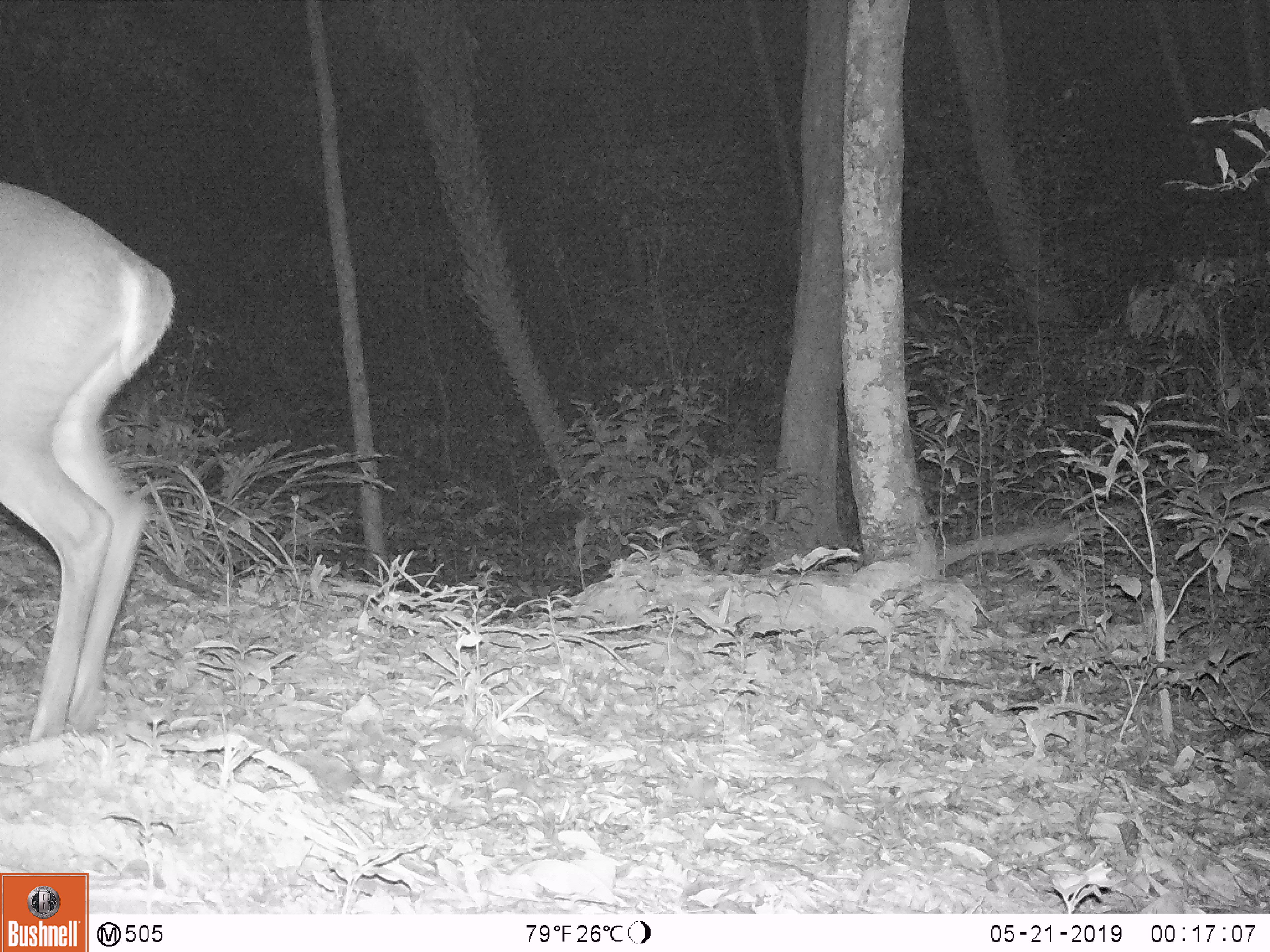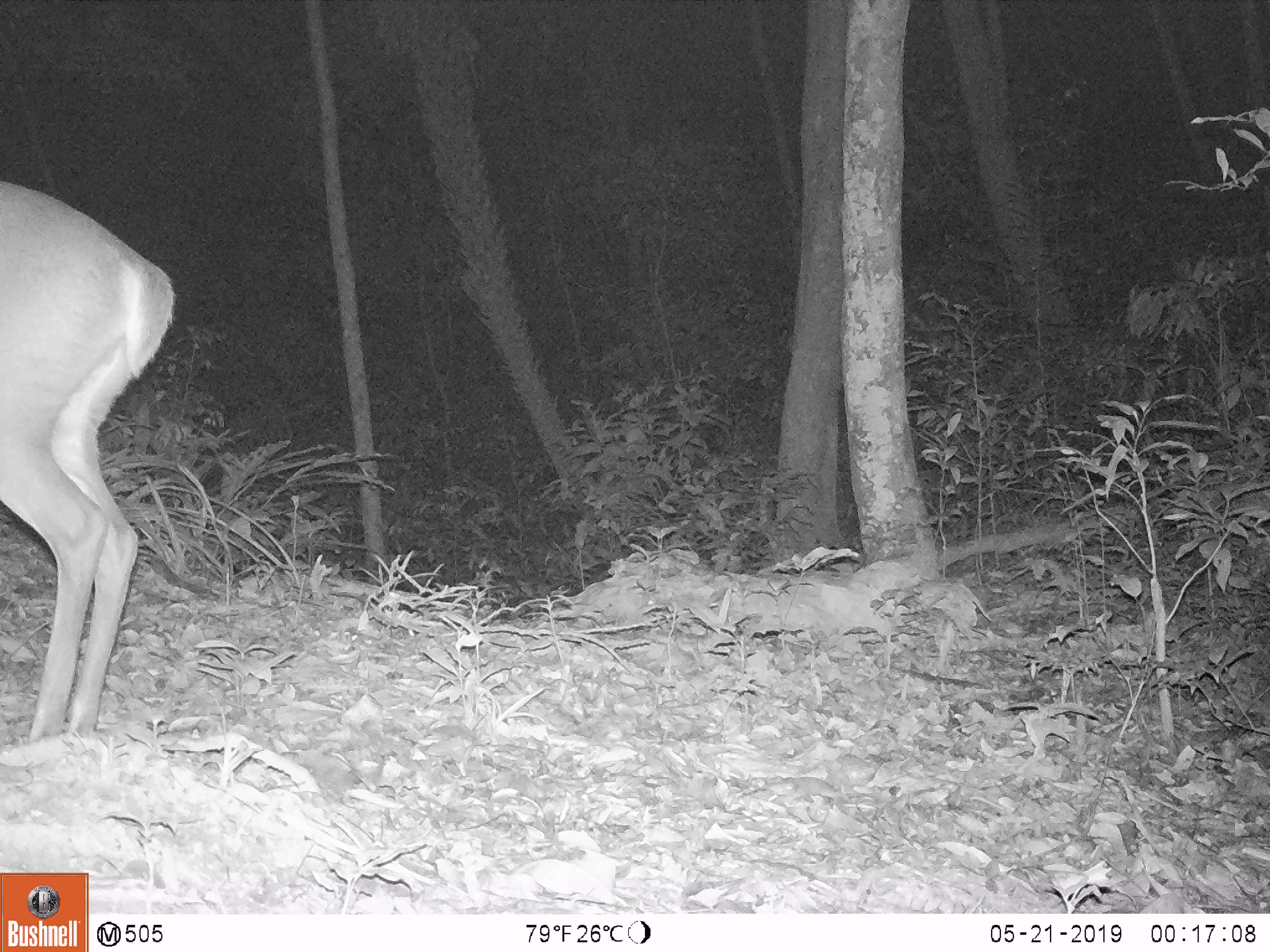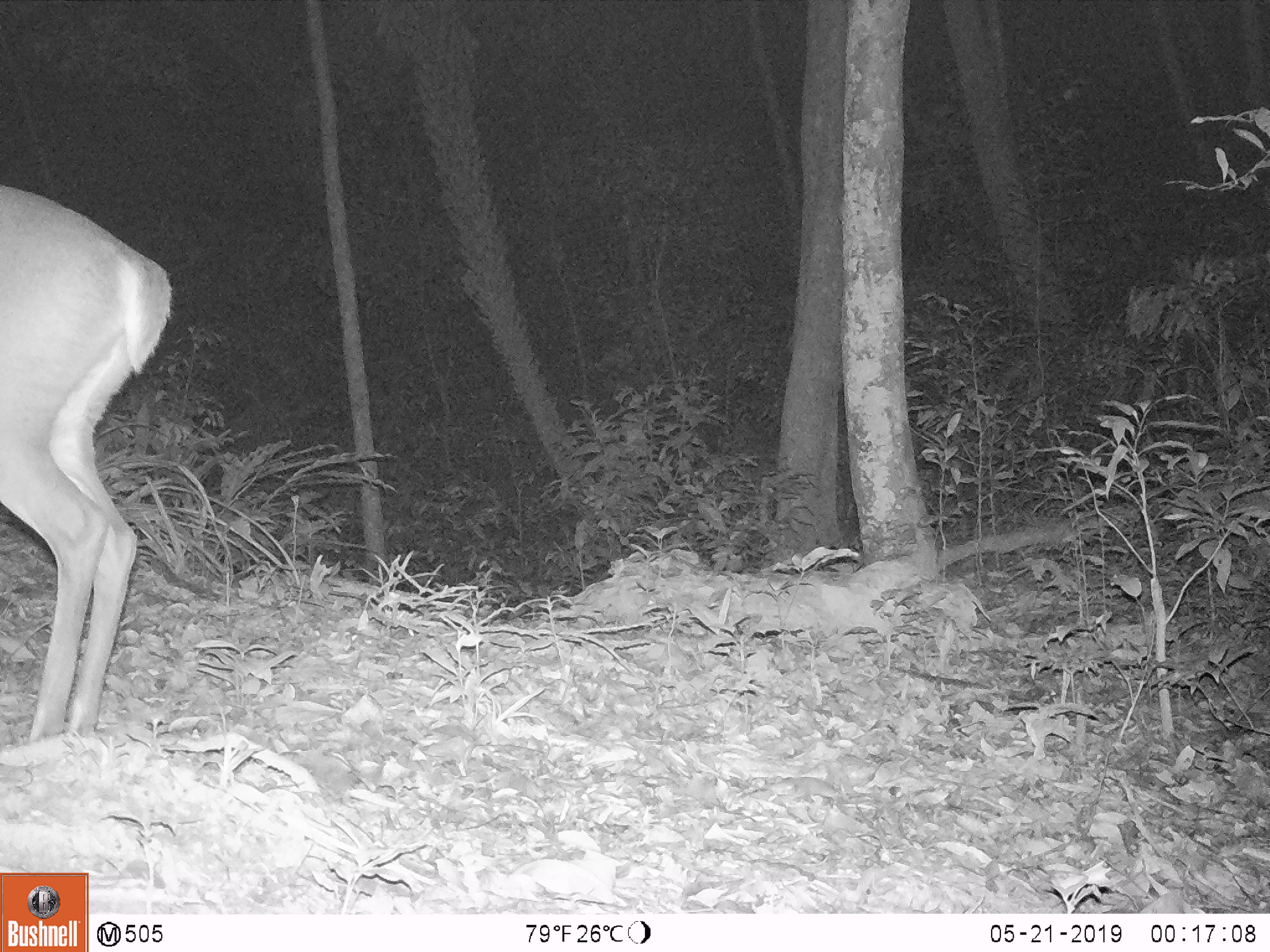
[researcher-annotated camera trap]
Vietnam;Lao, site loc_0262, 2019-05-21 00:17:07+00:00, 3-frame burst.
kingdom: Animalia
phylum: Chordata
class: Mammalia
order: Artiodactyla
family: Cervidae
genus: Muntiacus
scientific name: Muntiacus vuquangensis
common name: large-antlered muntjac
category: large antlered muntjac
Large antlered muntjac (large-antlered muntjac) (Muntiacus vuquangensis). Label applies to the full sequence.